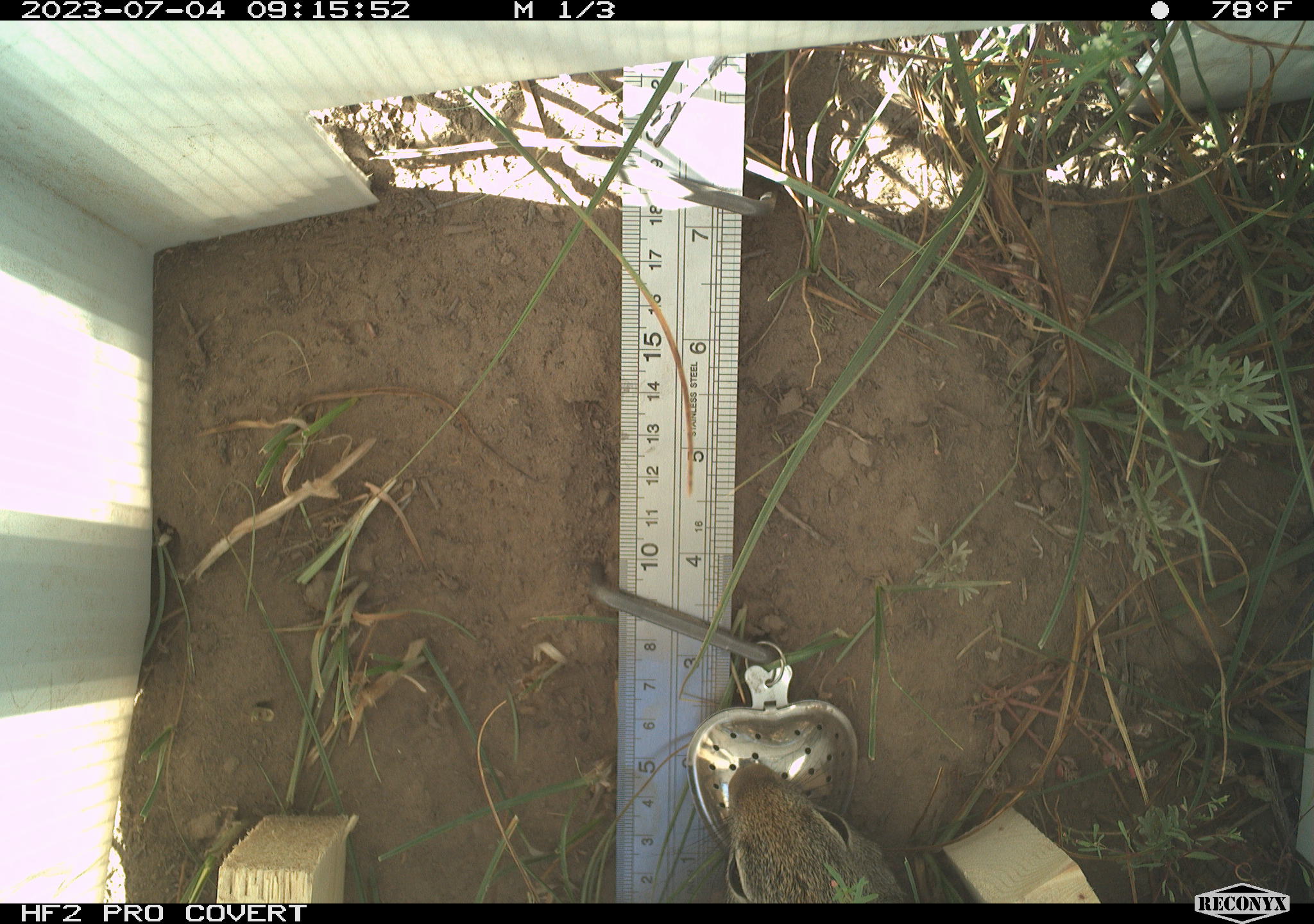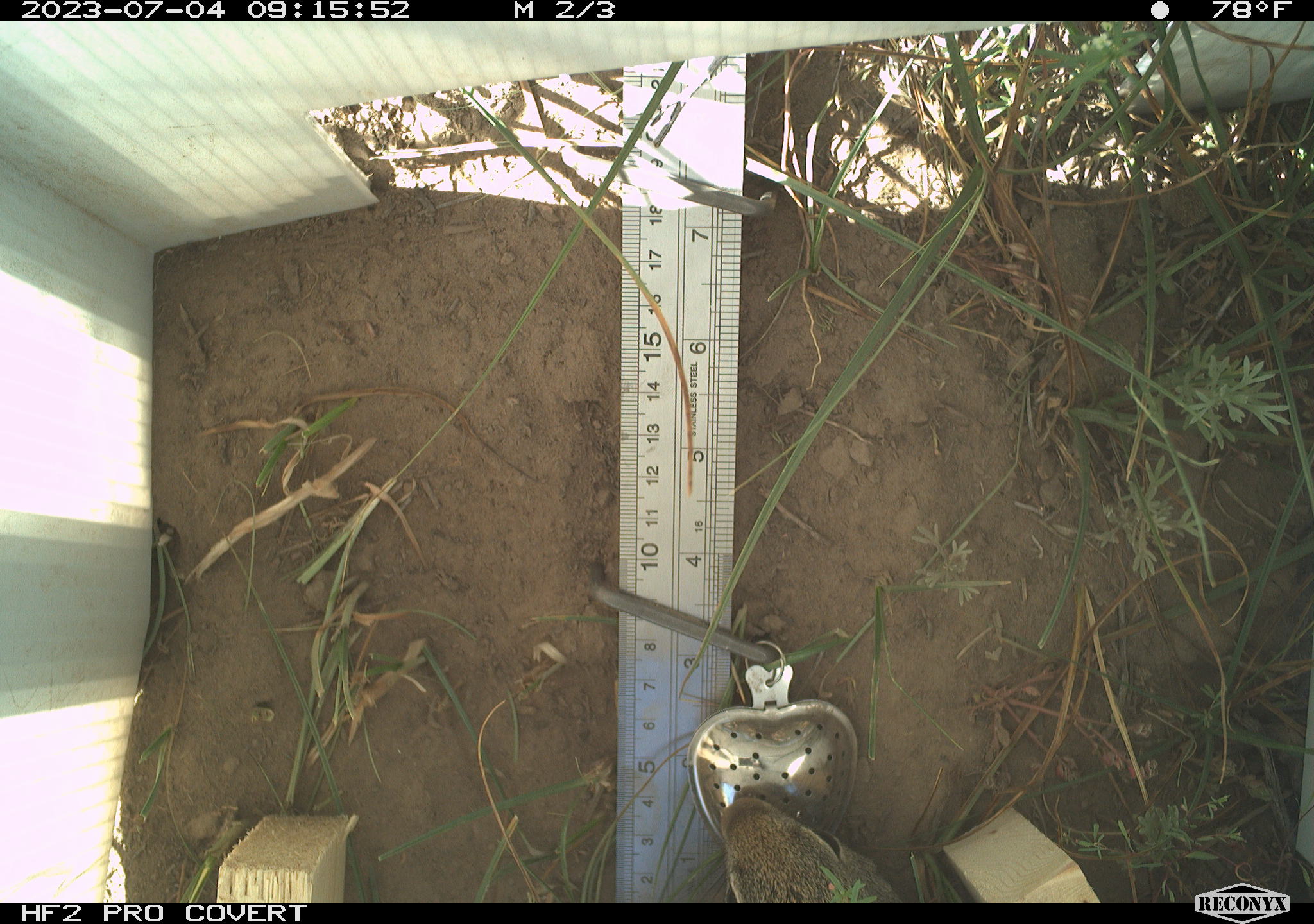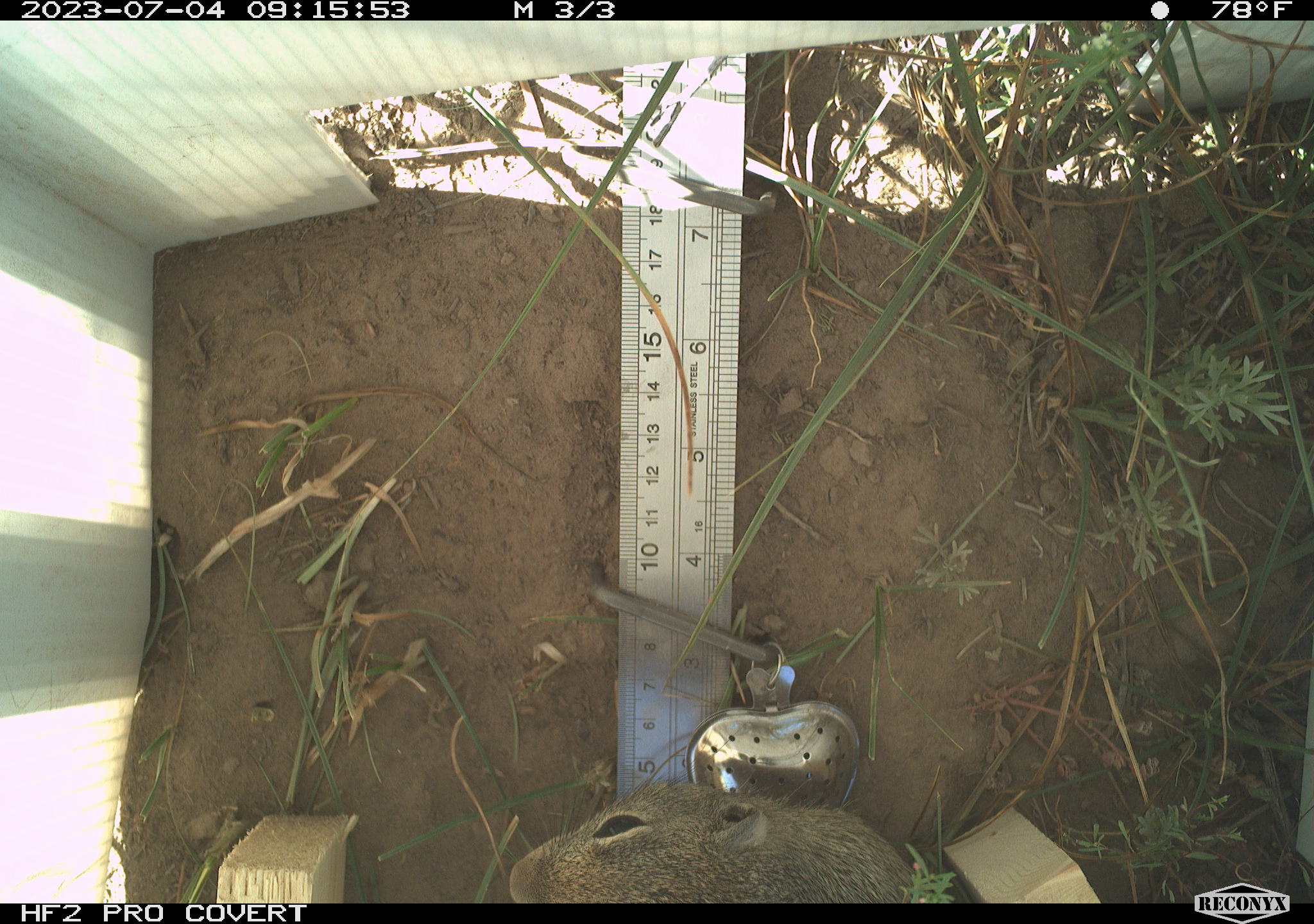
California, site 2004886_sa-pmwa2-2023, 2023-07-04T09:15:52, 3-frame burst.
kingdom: Animalia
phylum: Chordata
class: Mammalia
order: Rodentia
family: Sciuridae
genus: Urocitellus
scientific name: Urocitellus beldingi beldingi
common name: belding's ground squirrel